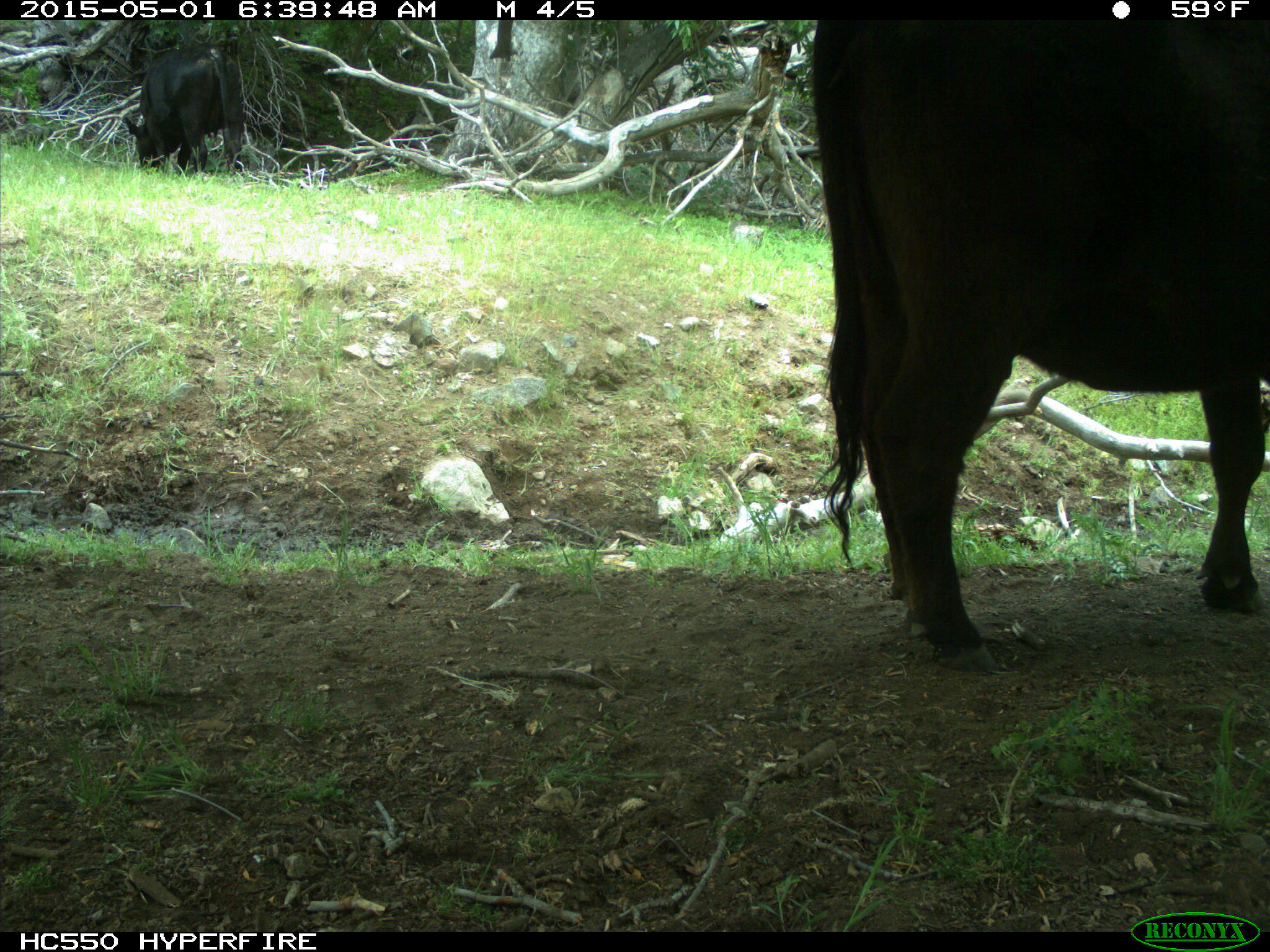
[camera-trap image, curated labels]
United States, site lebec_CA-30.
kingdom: Animalia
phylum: Chordata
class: Mammalia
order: Artiodactyla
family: Bovidae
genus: Bos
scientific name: Bos taurus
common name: domestic cow